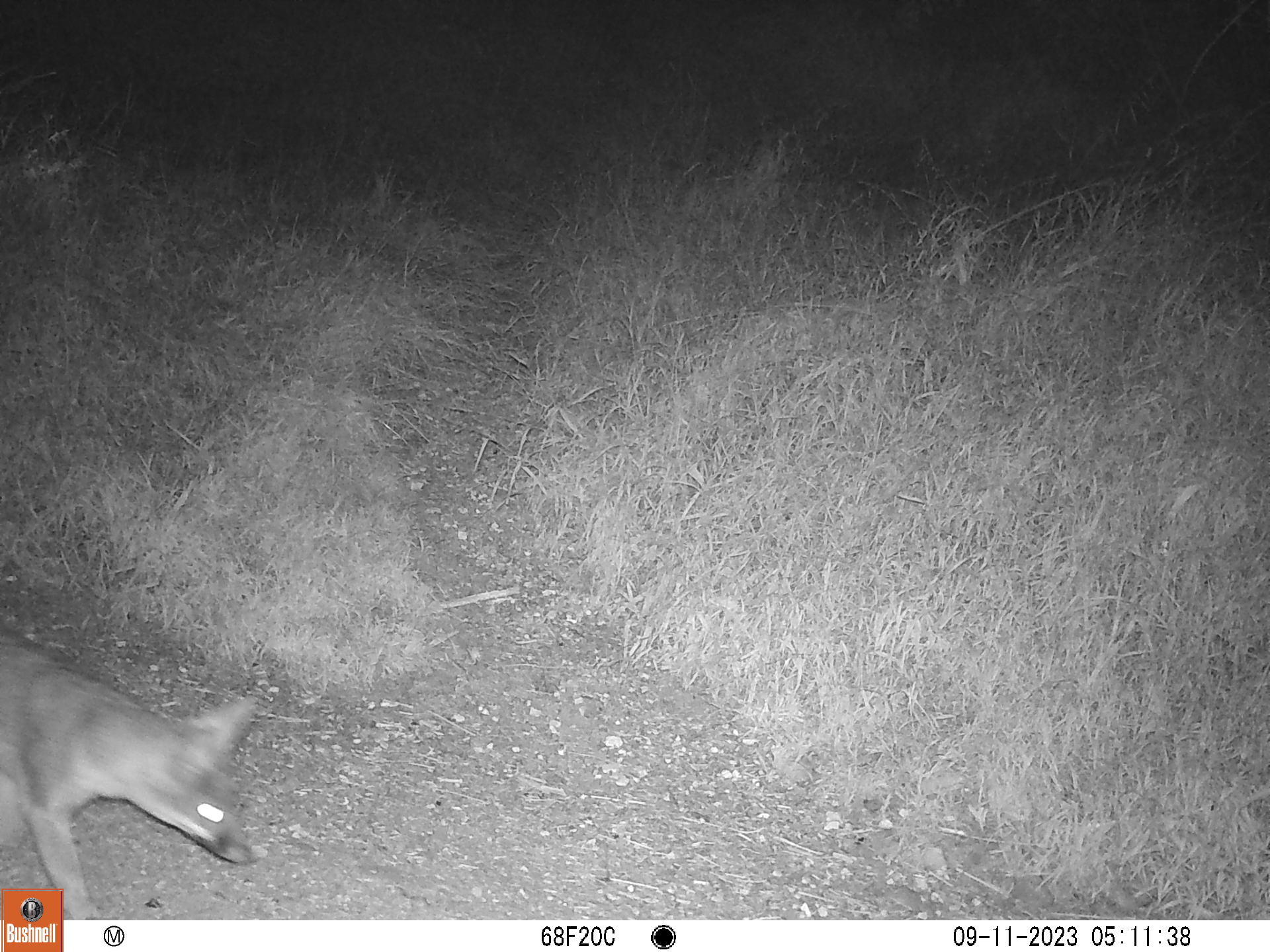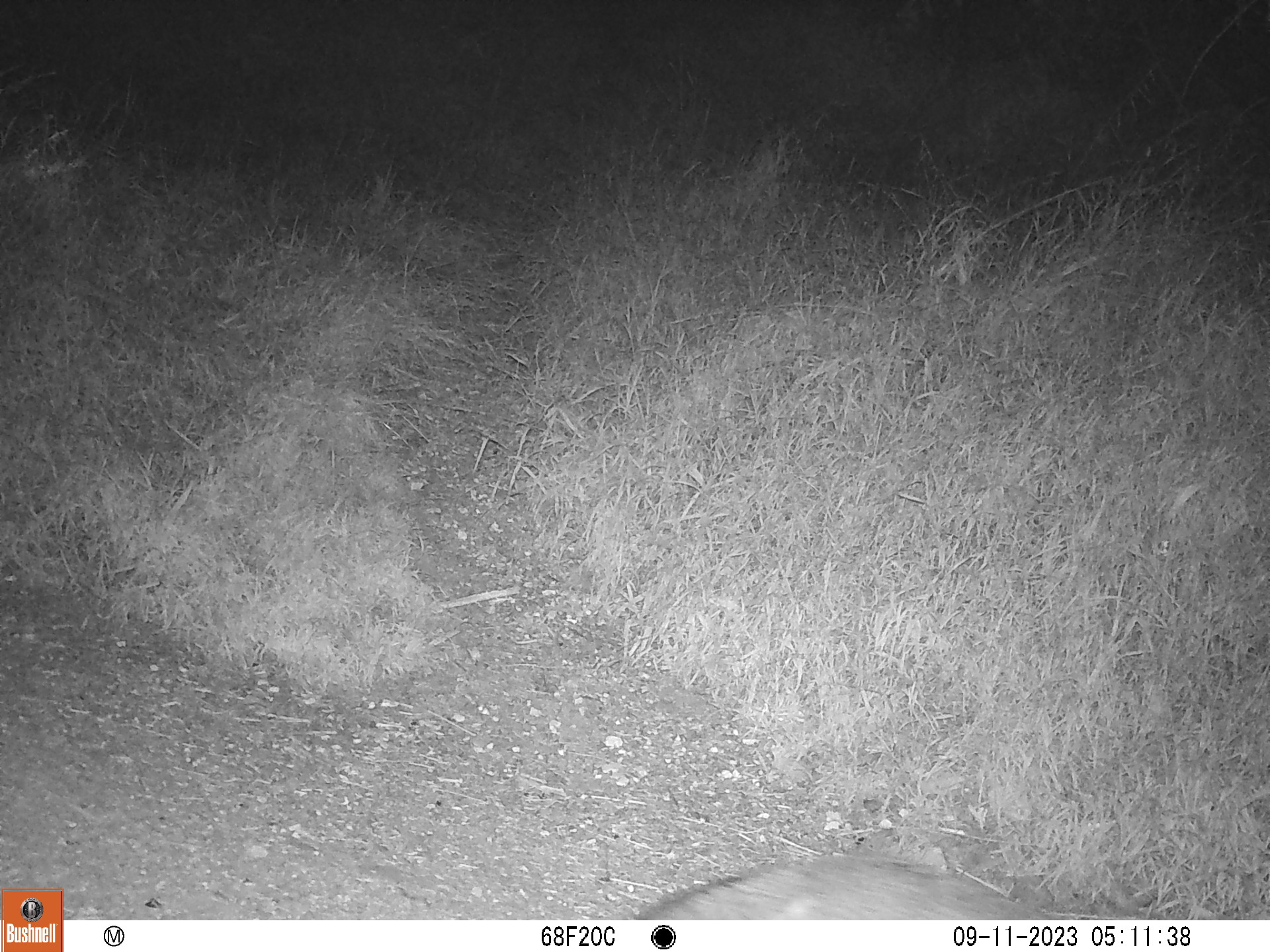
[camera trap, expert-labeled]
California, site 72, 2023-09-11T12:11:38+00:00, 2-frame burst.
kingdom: Animalia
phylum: Chordata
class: Mammalia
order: Carnivora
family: Canidae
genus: Urocyon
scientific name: Urocyon cinereoargenteus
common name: gray fox